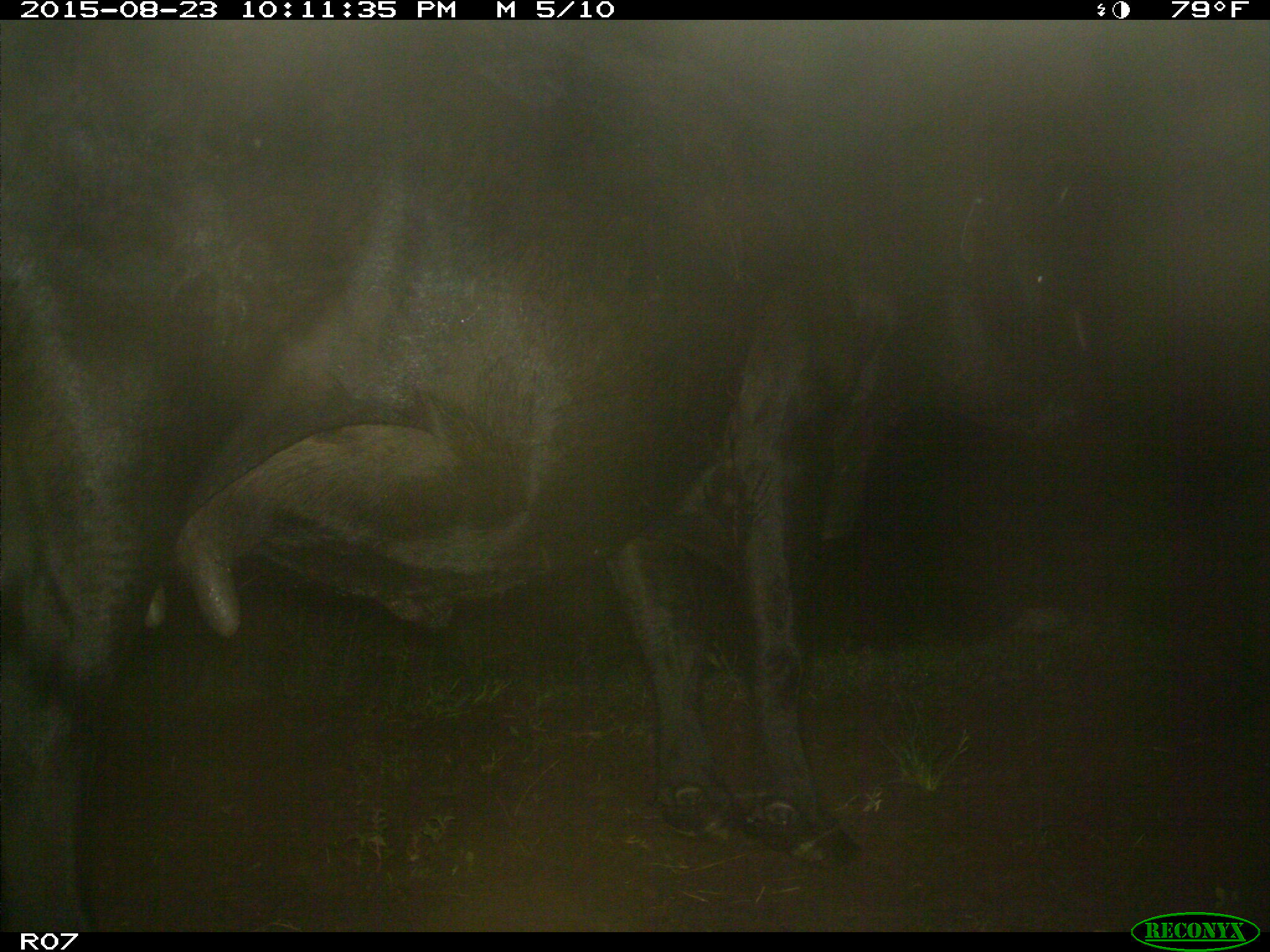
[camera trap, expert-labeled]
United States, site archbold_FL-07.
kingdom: Animalia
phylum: Chordata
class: Mammalia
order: Artiodactyla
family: Bovidae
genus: Bos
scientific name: Bos taurus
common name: domestic cow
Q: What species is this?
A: Bos taurus (domestic cow).